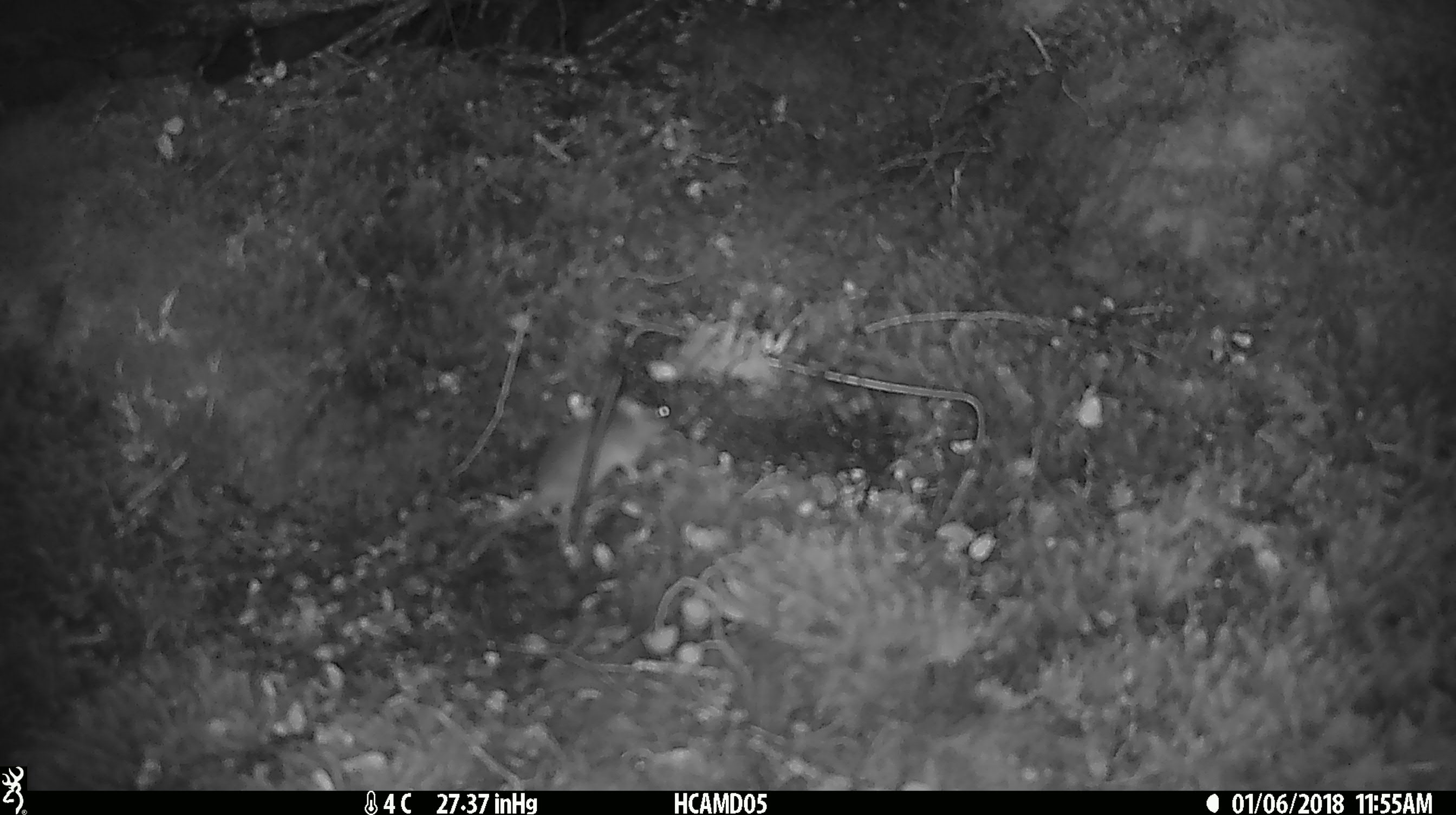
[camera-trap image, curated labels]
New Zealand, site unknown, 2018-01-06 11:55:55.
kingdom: Animalia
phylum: Chordata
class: Mammalia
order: Rodentia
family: Muridae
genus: Mus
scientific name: Mus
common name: mouse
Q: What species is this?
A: Mouse (Mus).